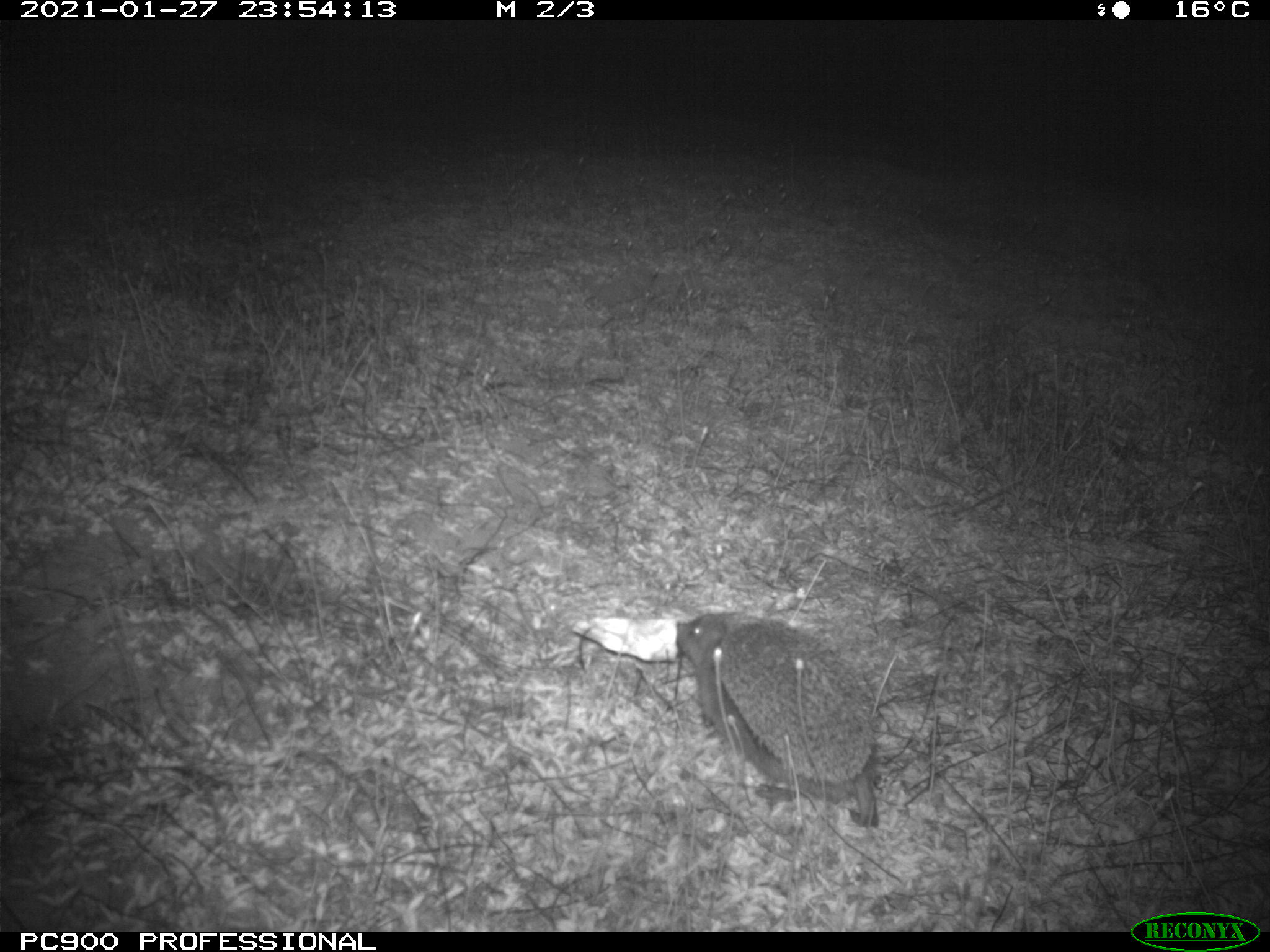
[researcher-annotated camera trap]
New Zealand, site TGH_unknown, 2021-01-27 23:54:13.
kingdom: Animalia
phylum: Chordata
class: Mammalia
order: Eulipotyphla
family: Erinaceidae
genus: Erinaceus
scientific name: Erinaceus europaeus europaeus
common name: european hedgehog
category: hedgehog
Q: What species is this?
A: Hedgehog (european hedgehog) (Erinaceus europaeus europaeus).